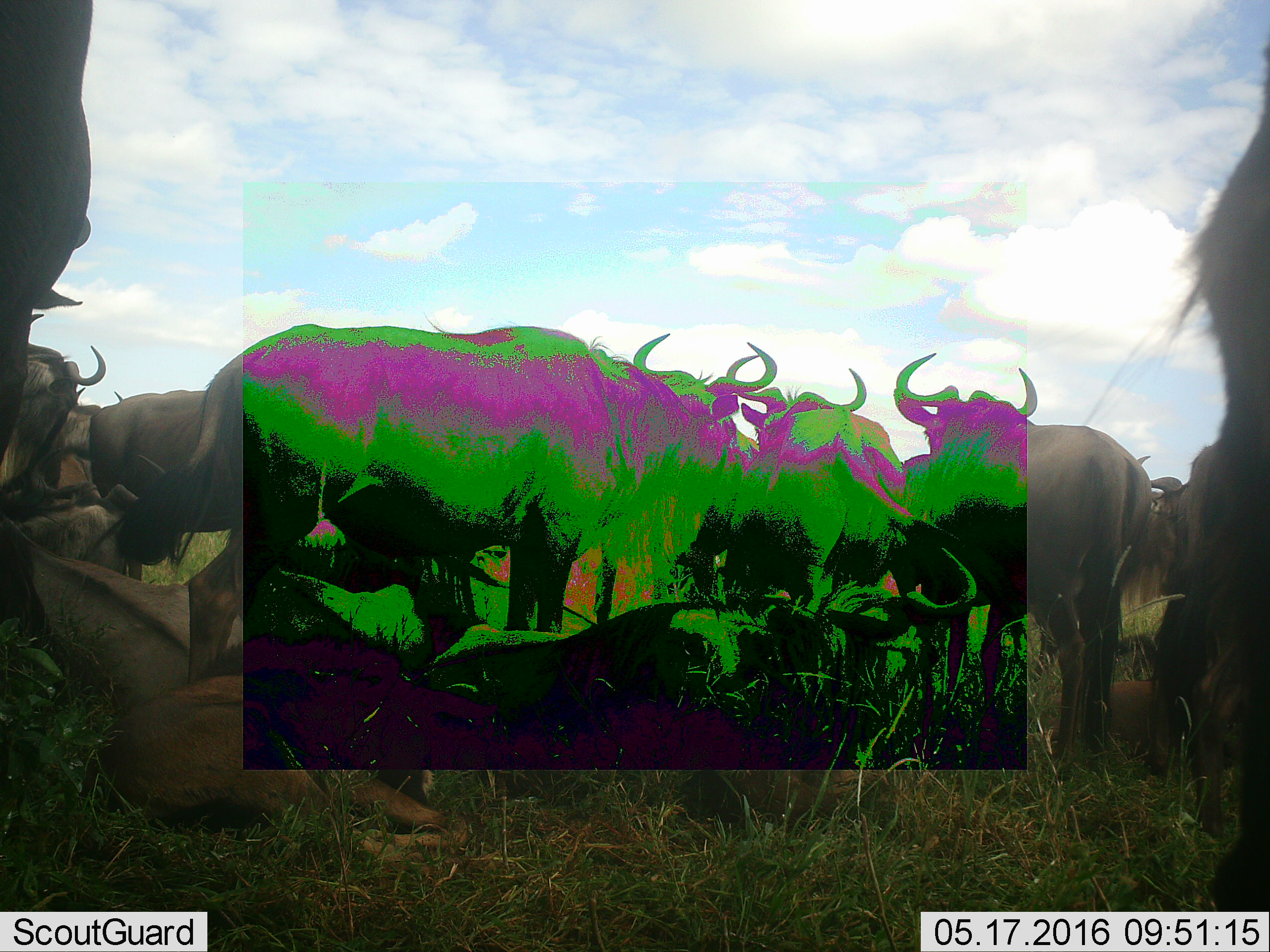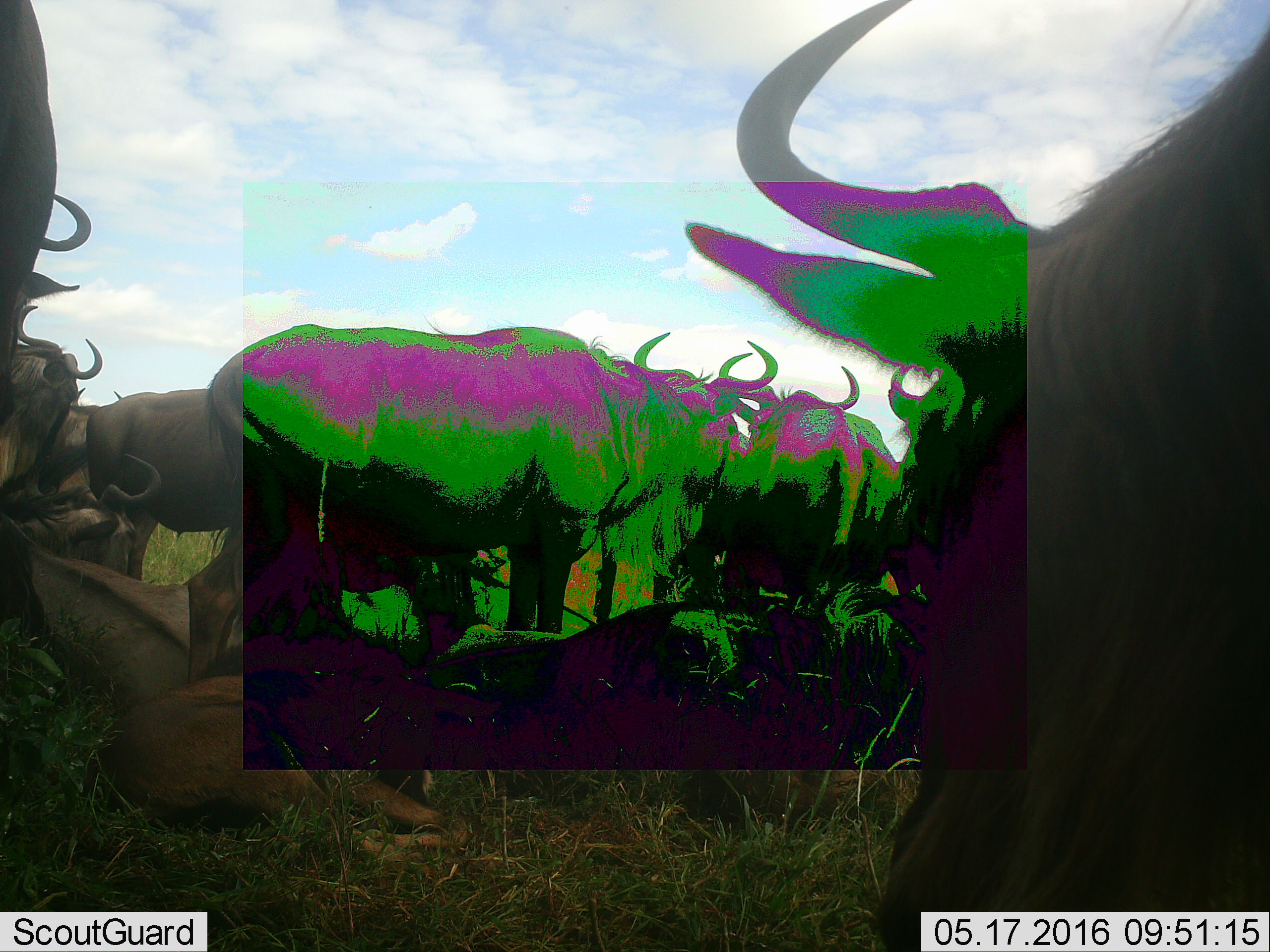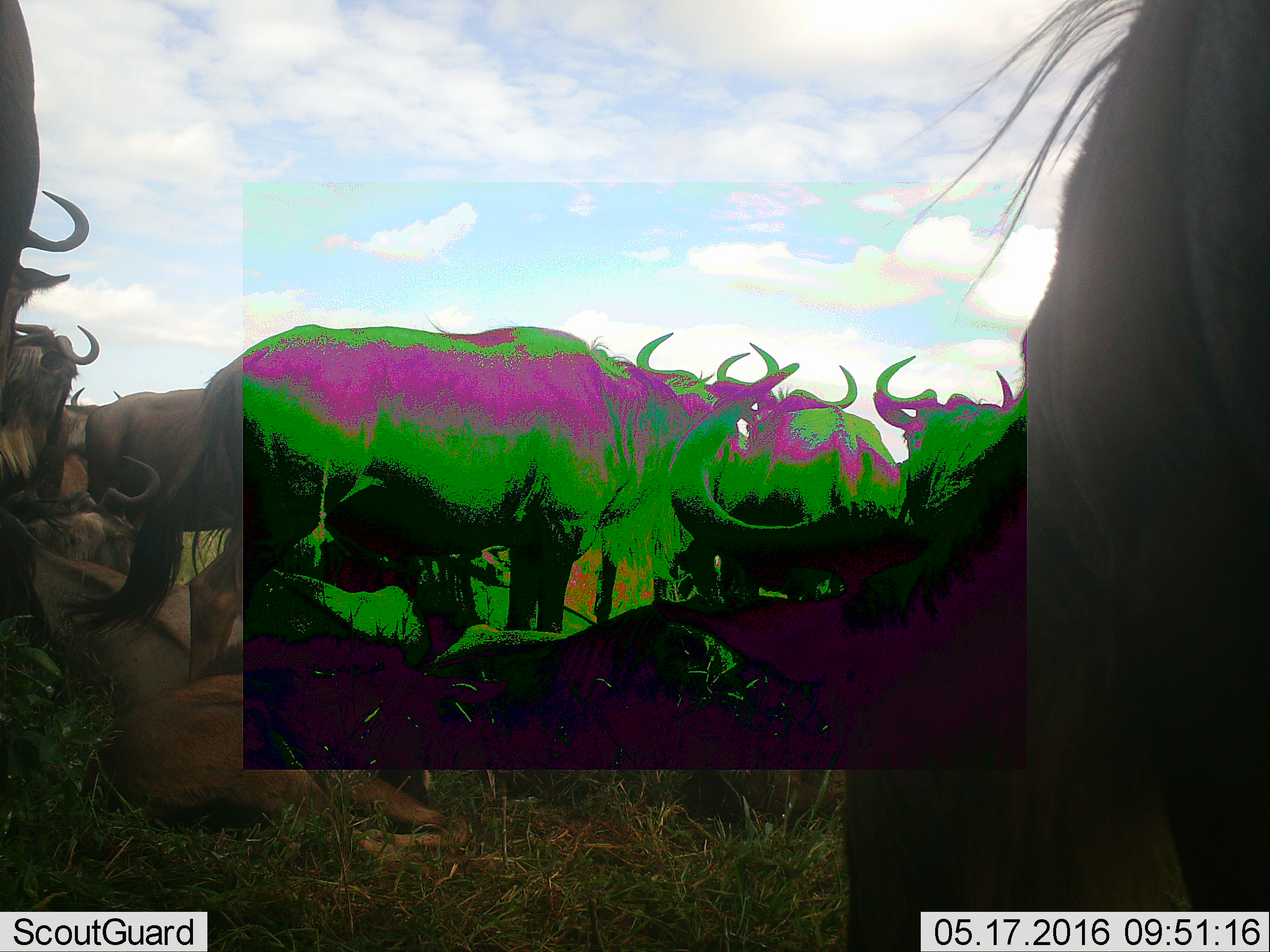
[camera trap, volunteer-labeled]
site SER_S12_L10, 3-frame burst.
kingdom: Animalia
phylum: Chordata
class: Mammalia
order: Artiodactyla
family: Bovidae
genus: Connochaetes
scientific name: Connochaetes taurinus taurinus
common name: blue wildebeest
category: wildebeestblue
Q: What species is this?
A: Wildebeestblue (blue wildebeest) (Connochaetes taurinus taurinus).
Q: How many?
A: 11-50.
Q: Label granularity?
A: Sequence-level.